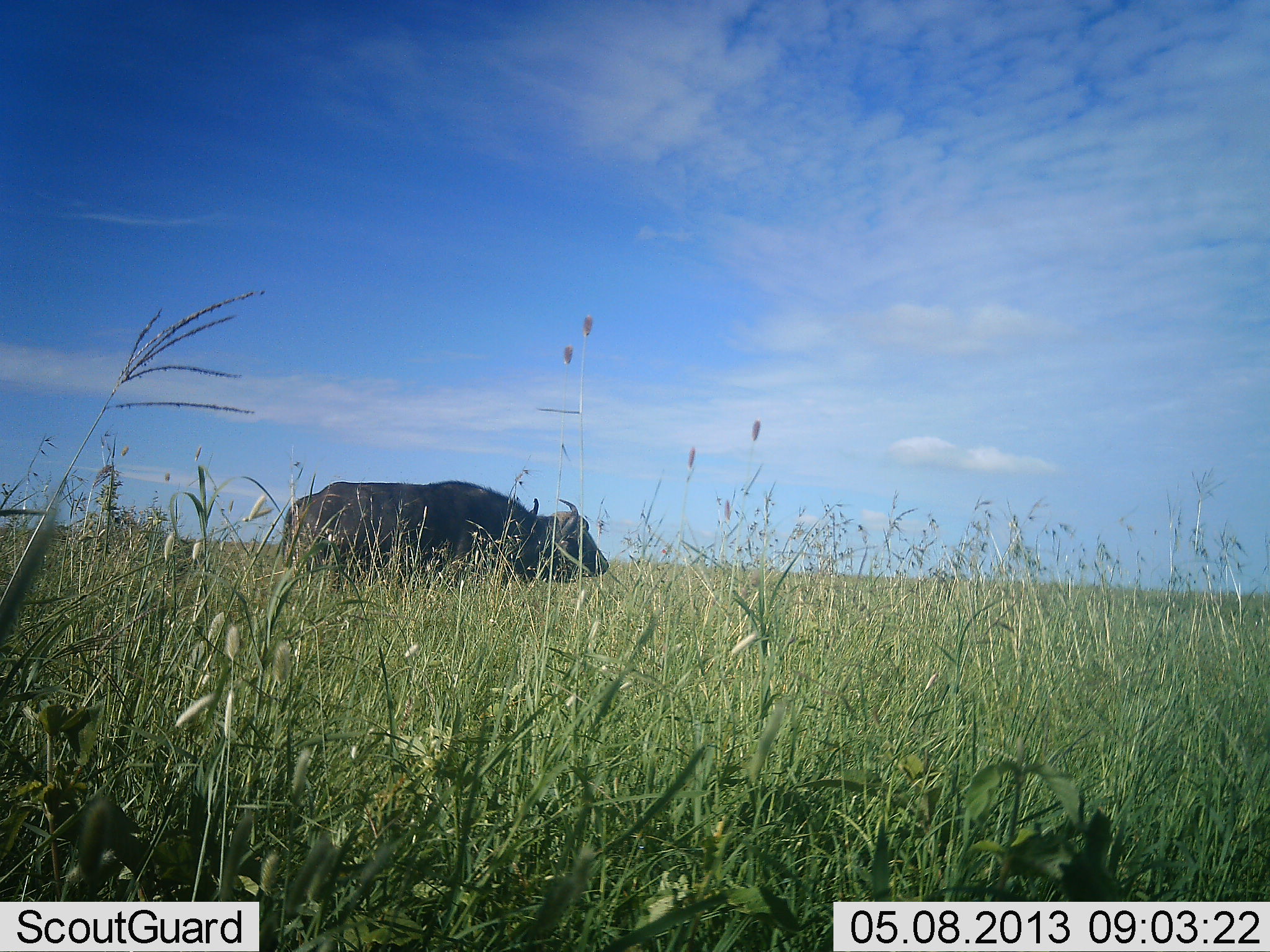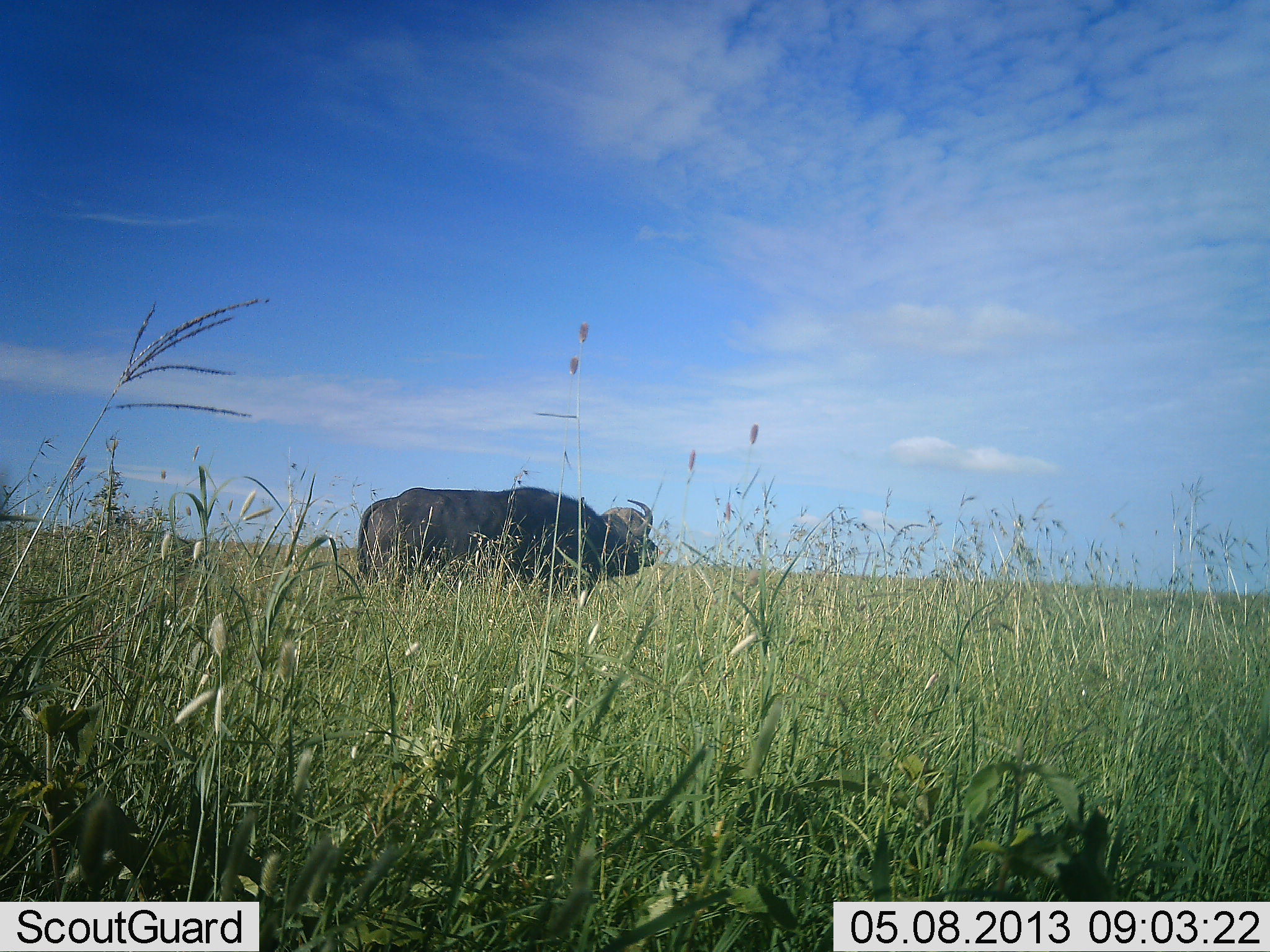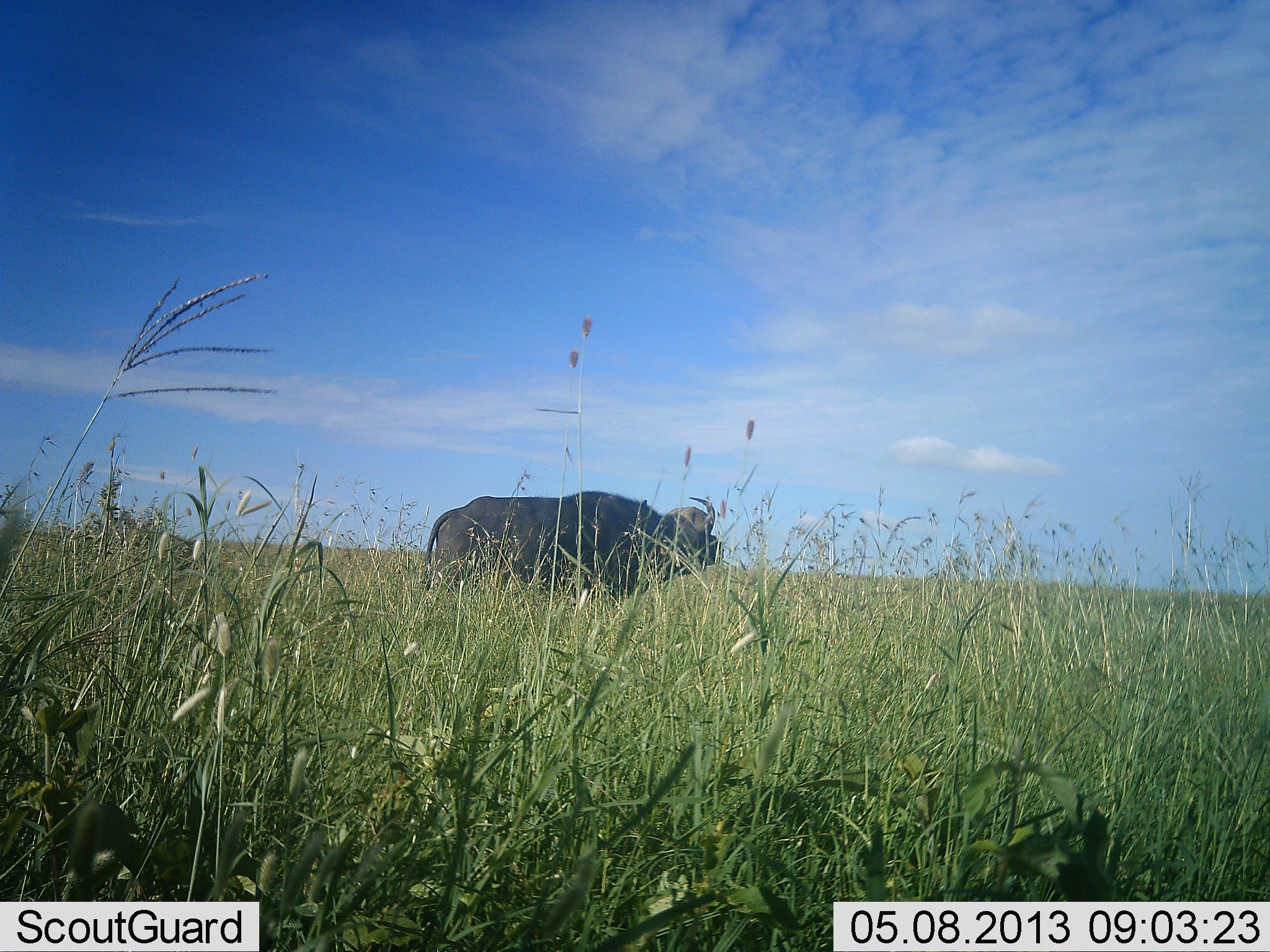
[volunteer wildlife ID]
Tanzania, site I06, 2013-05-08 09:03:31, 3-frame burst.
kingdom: Animalia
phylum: Chordata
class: Mammalia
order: Artiodactyla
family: Bovidae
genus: Syncerus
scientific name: Syncerus caffer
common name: cape buffalo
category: buffalo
Buffalo (cape buffalo) (Syncerus caffer), count 1. Behavior (volunteer vote fractions): standing 10%, resting 0%, moving 90%, interacting 0%. Young present (vote fraction): 0%. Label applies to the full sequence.